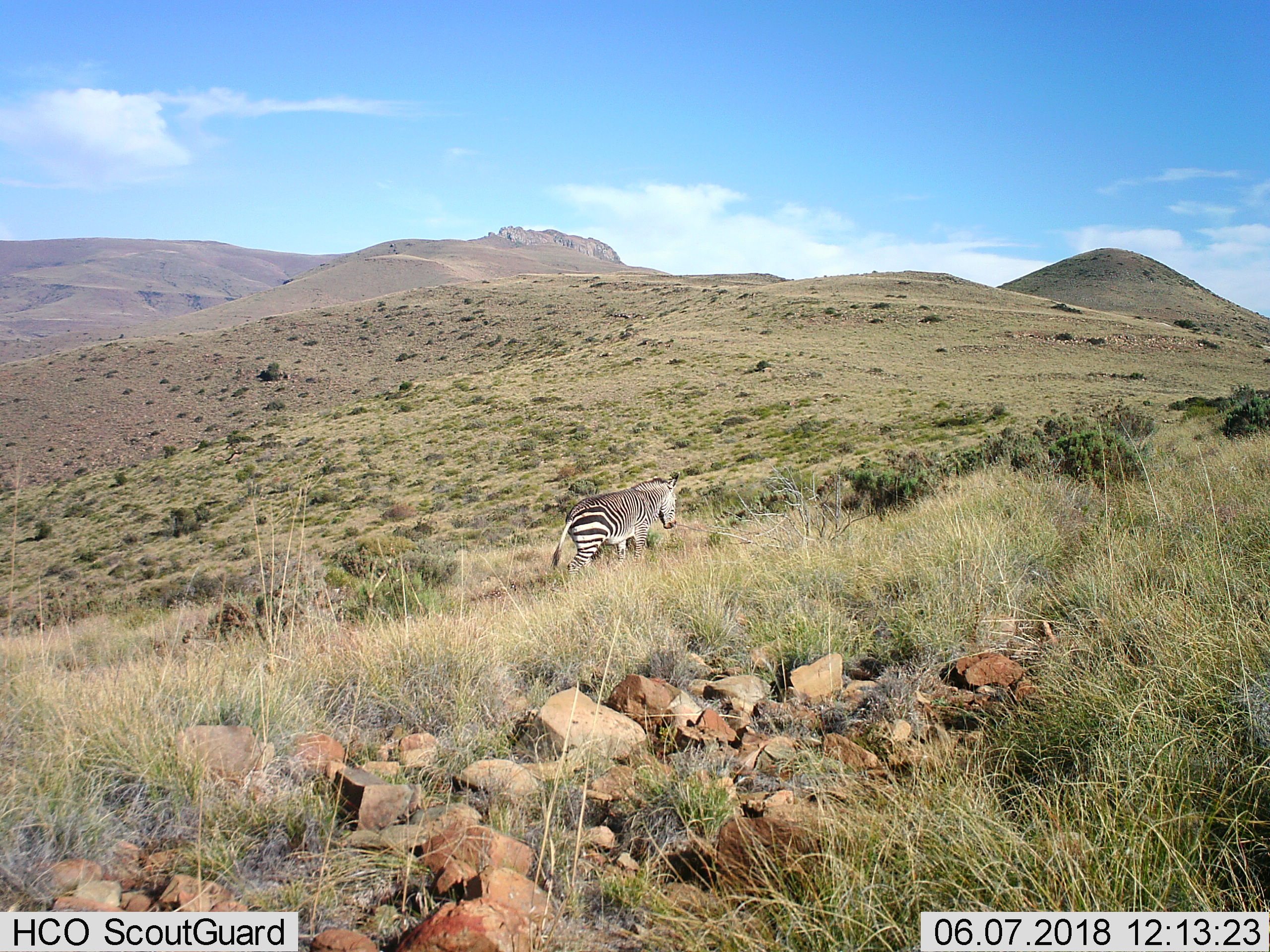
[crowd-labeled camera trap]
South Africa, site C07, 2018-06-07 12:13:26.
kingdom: Animalia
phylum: Chordata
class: Mammalia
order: Perissodactyla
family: Equidae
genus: Equus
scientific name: Equus zebra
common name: mountain zebra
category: zebramountain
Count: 1.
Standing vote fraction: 11%.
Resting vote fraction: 0%.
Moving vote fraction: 89%.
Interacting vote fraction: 0%.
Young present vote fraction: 0%.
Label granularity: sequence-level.